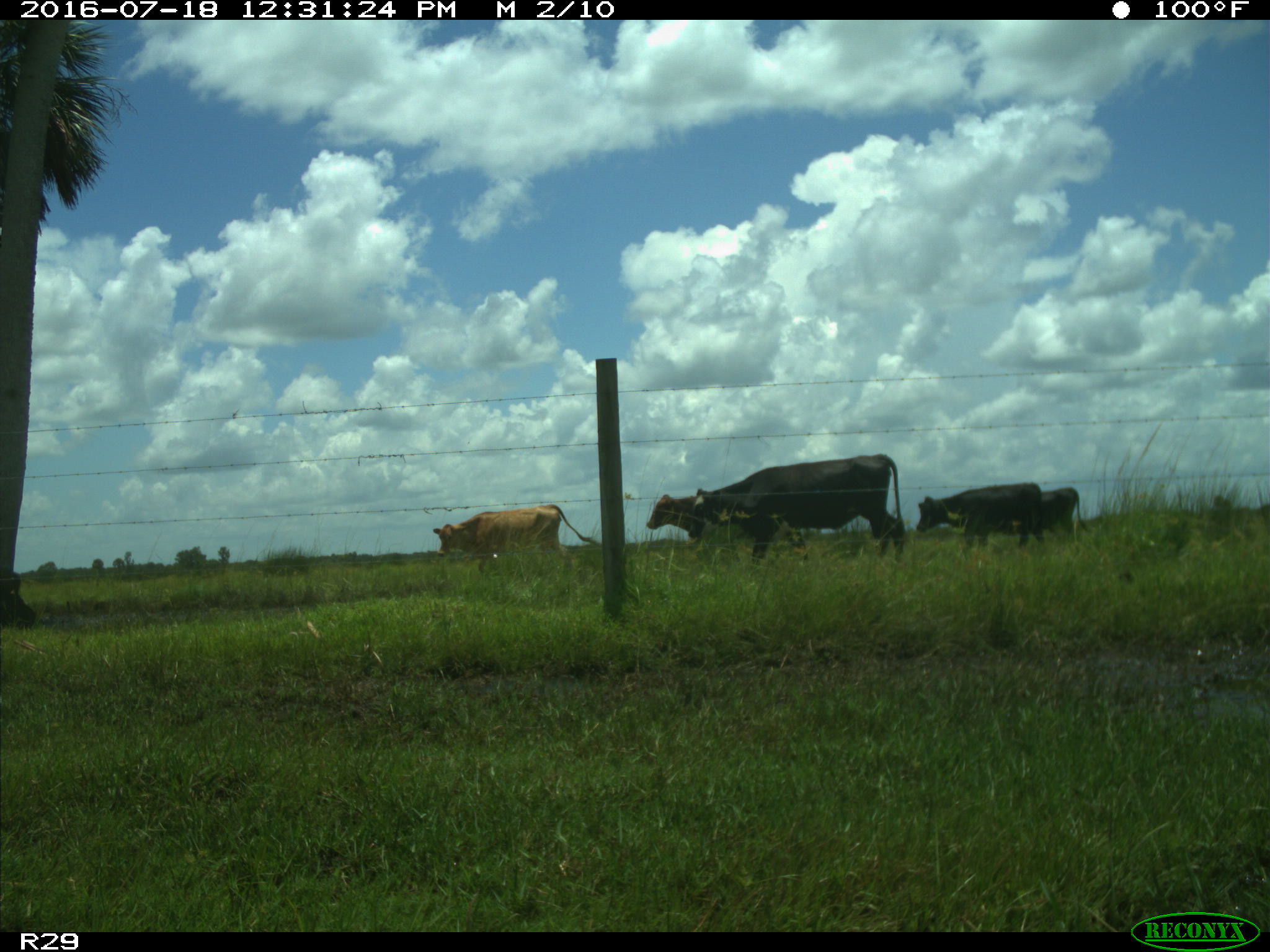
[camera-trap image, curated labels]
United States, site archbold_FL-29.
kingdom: Animalia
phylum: Chordata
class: Mammalia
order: Artiodactyla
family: Bovidae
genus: Bos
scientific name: Bos taurus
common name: domestic cow